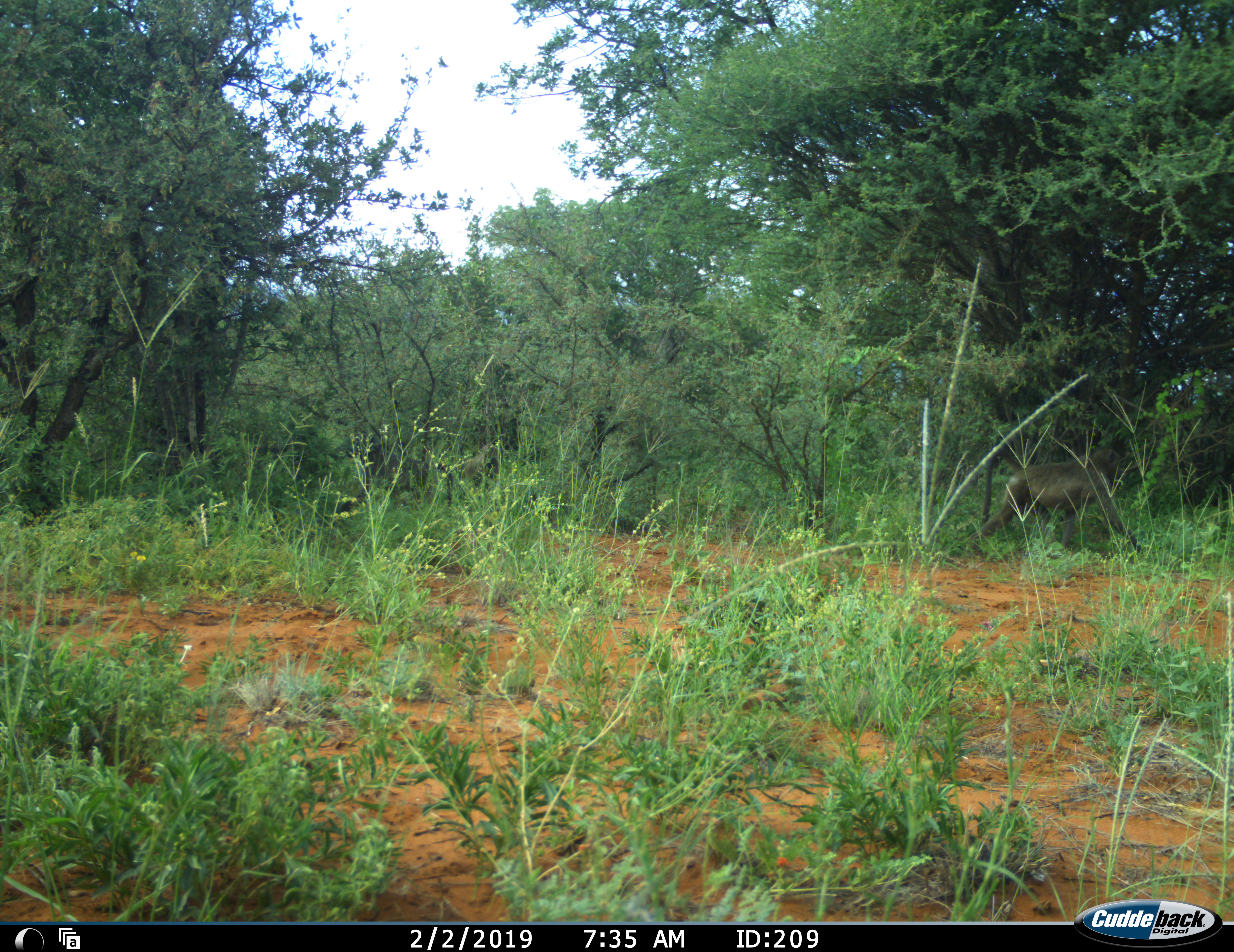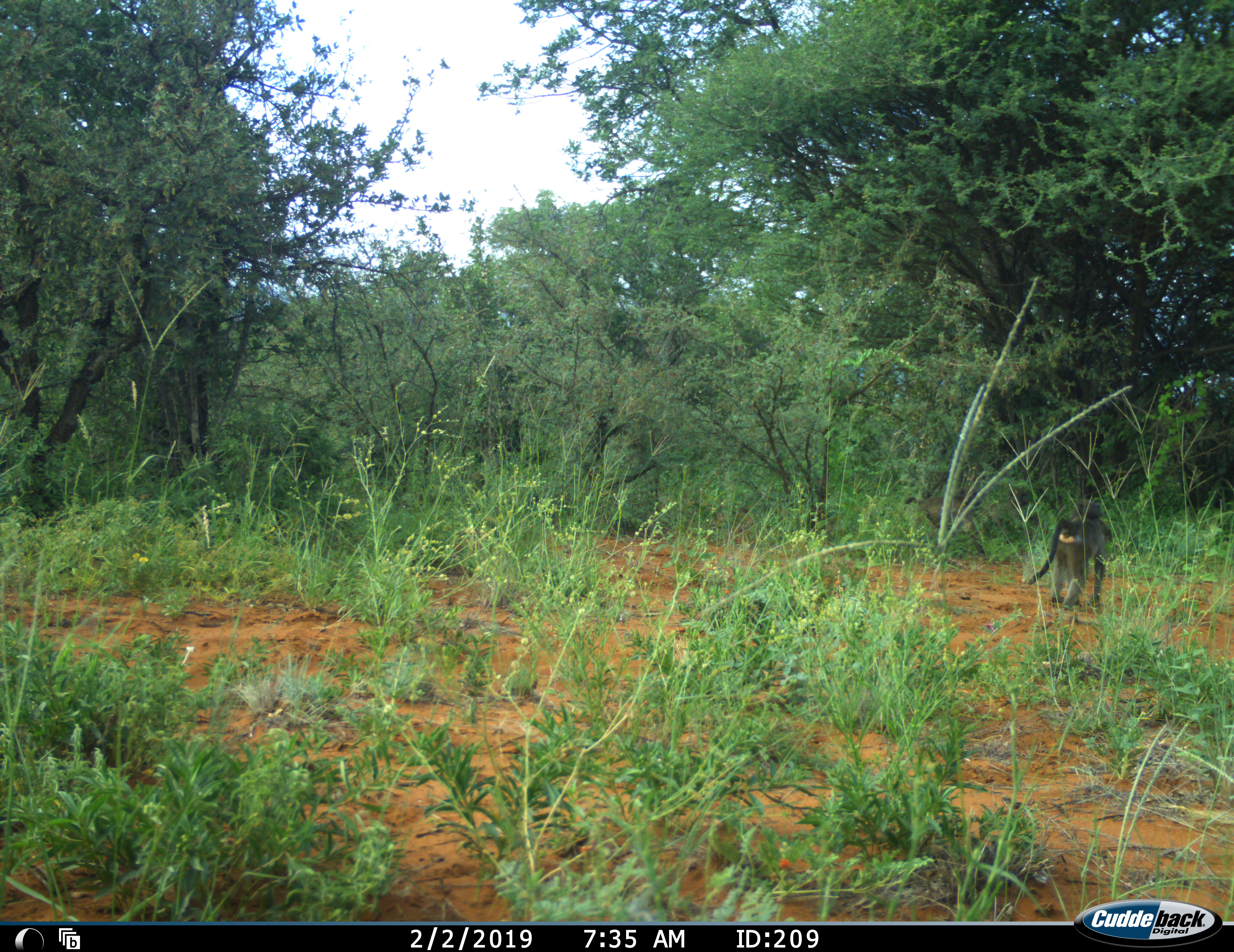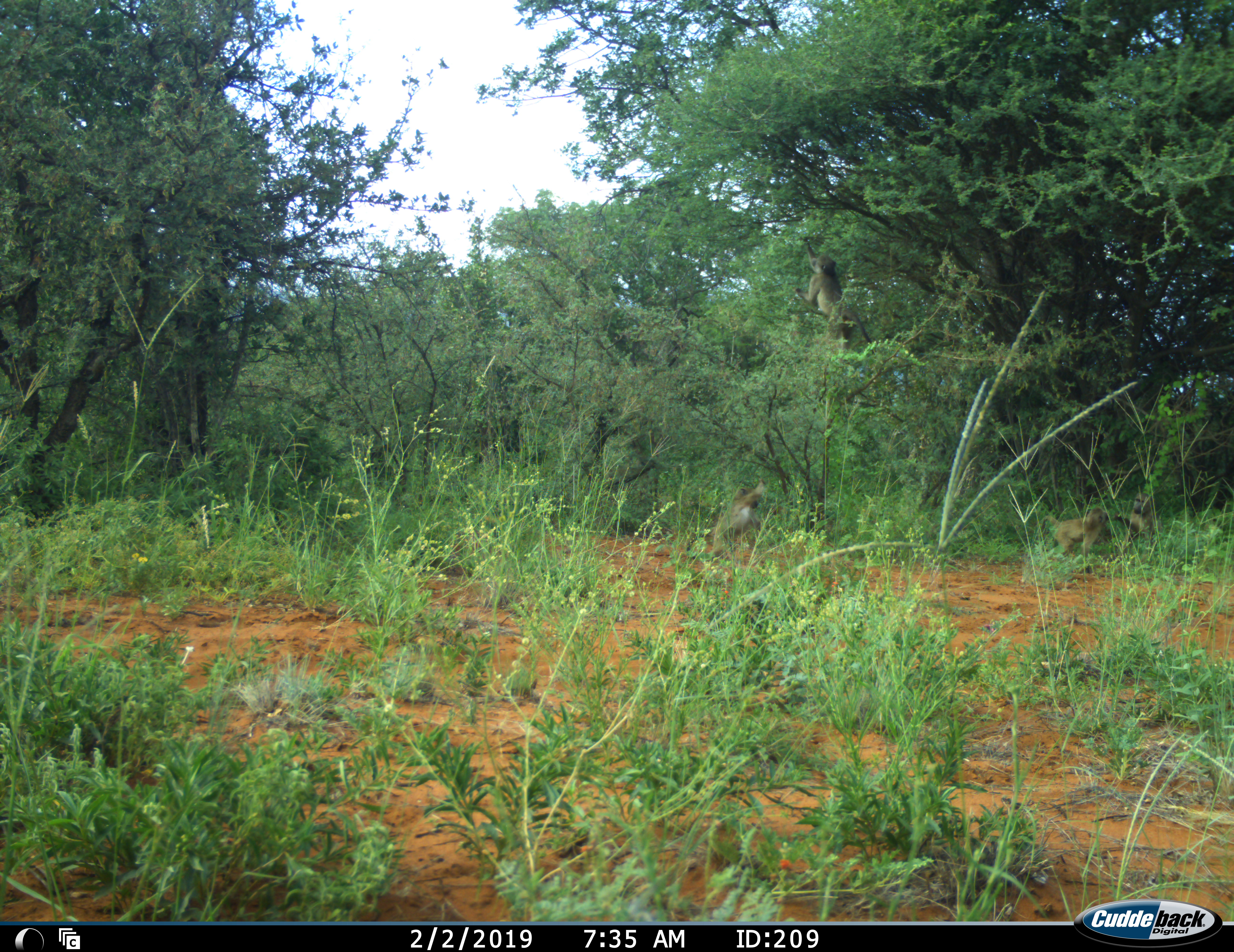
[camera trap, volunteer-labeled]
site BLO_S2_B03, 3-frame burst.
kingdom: Animalia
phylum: Chordata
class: Mammalia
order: Primates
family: Cercopithecidae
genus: Papio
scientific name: Papio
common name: baboon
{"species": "baboon (Papio)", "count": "4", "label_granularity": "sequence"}